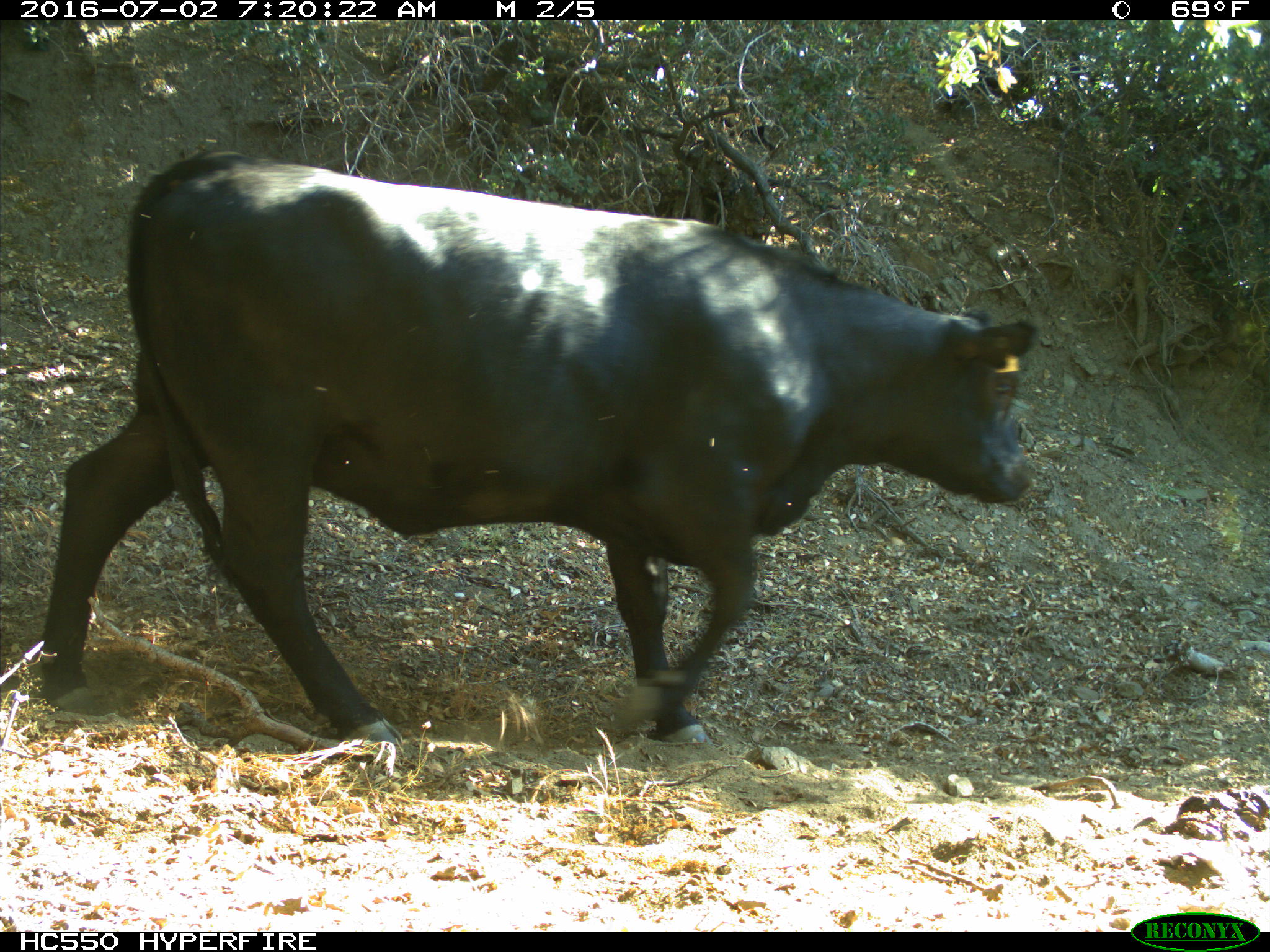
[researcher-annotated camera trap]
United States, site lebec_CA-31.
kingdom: Animalia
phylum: Chordata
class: Mammalia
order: Artiodactyla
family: Bovidae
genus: Bos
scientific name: Bos taurus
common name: domestic cow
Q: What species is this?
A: Bos taurus (domestic cow).